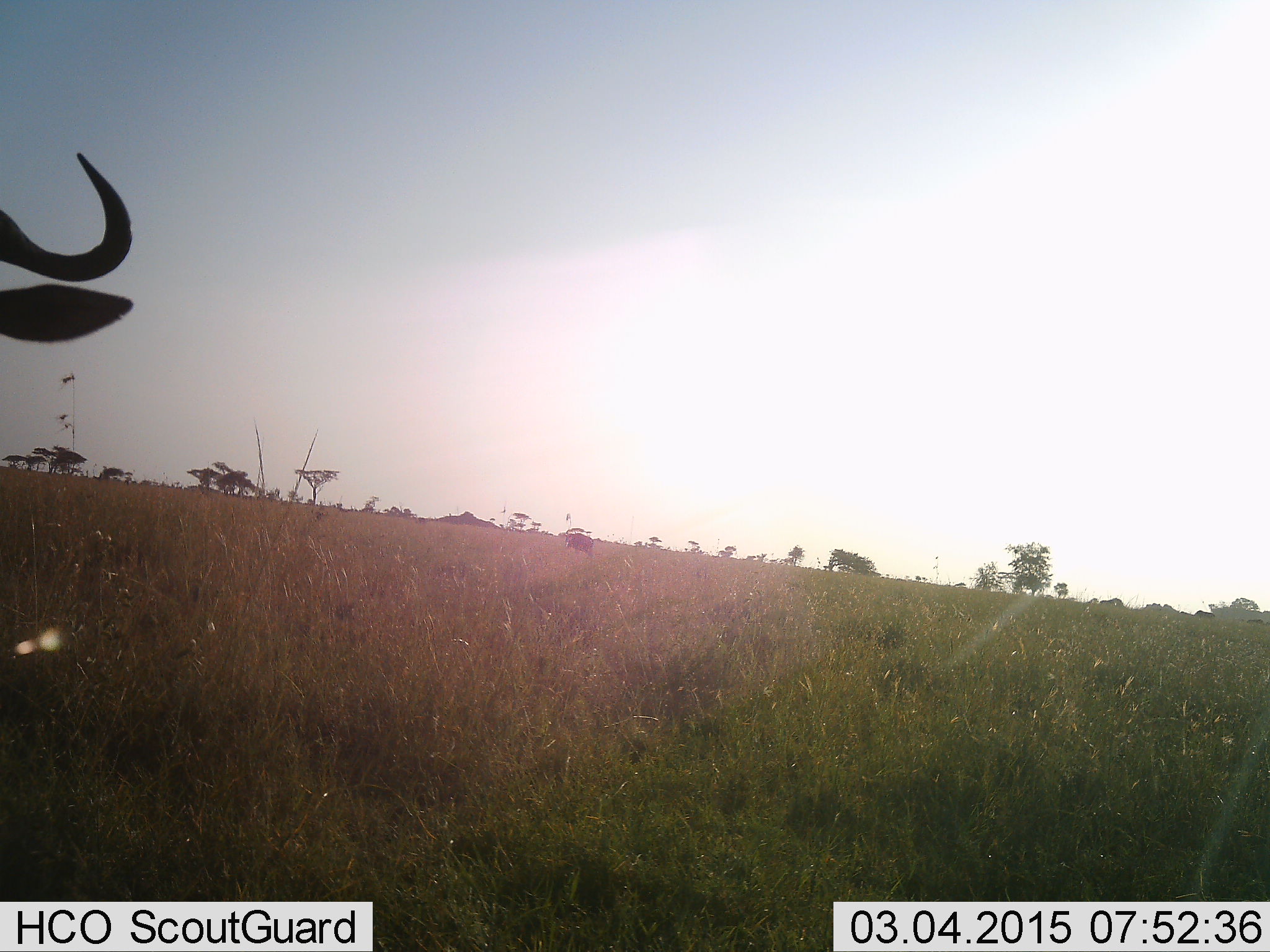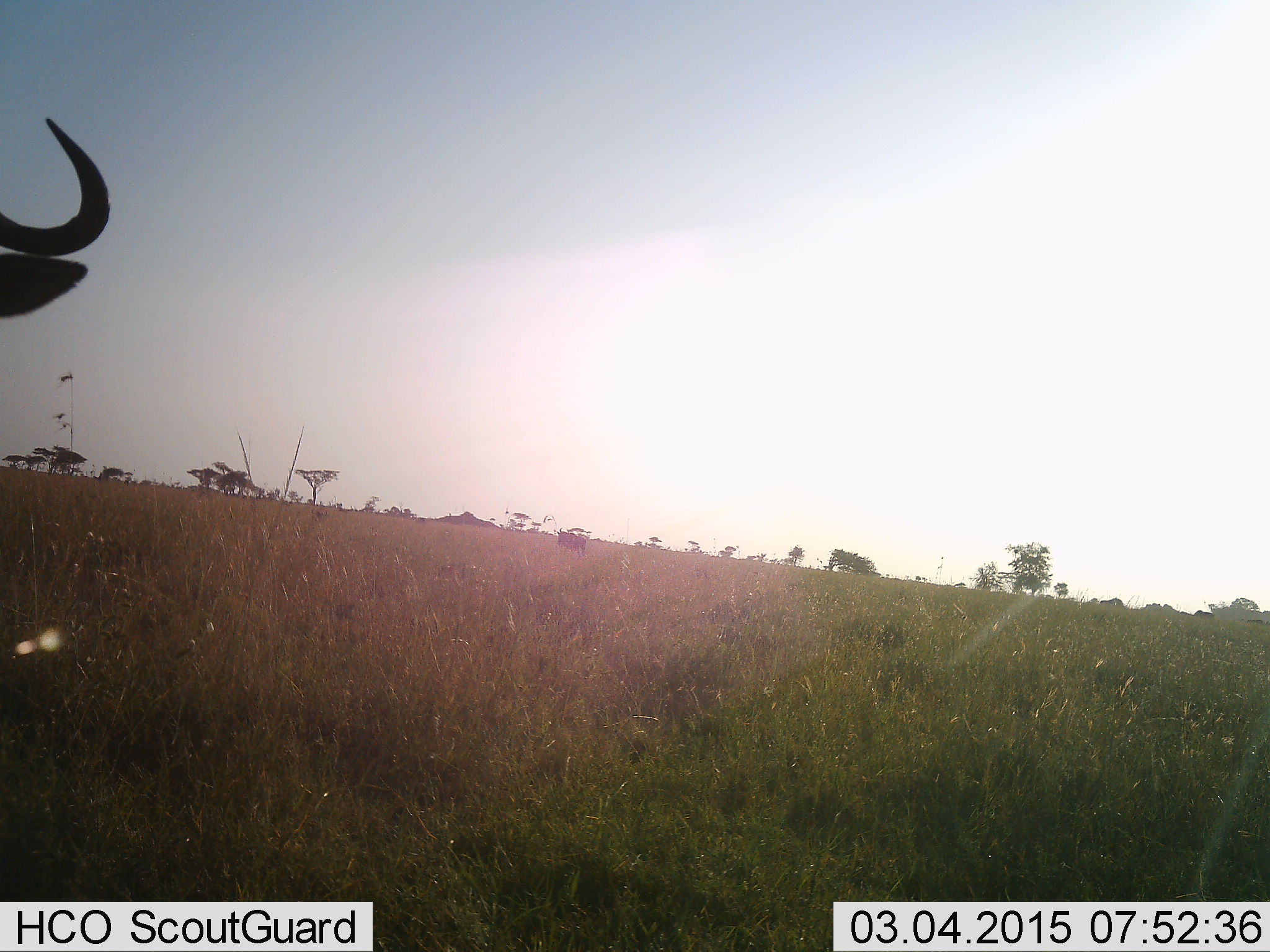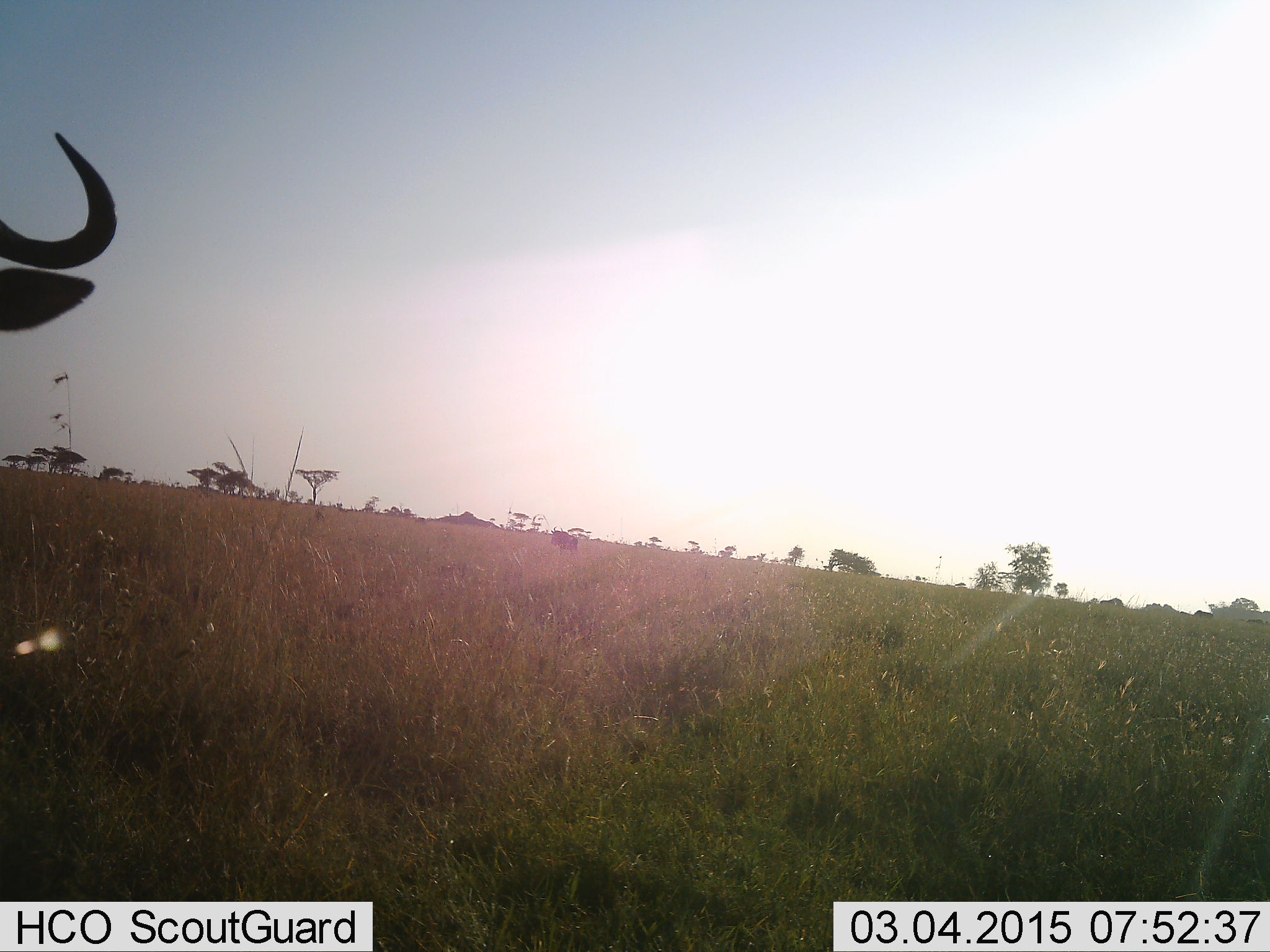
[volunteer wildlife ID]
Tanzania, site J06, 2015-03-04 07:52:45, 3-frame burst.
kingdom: Animalia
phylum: Chordata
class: Mammalia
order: Artiodactyla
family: Bovidae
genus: Connochaetes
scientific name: Connochaetes taurinus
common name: blue wildebeest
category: wildebeest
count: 2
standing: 90%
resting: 0%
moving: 60%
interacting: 0%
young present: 0%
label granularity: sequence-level